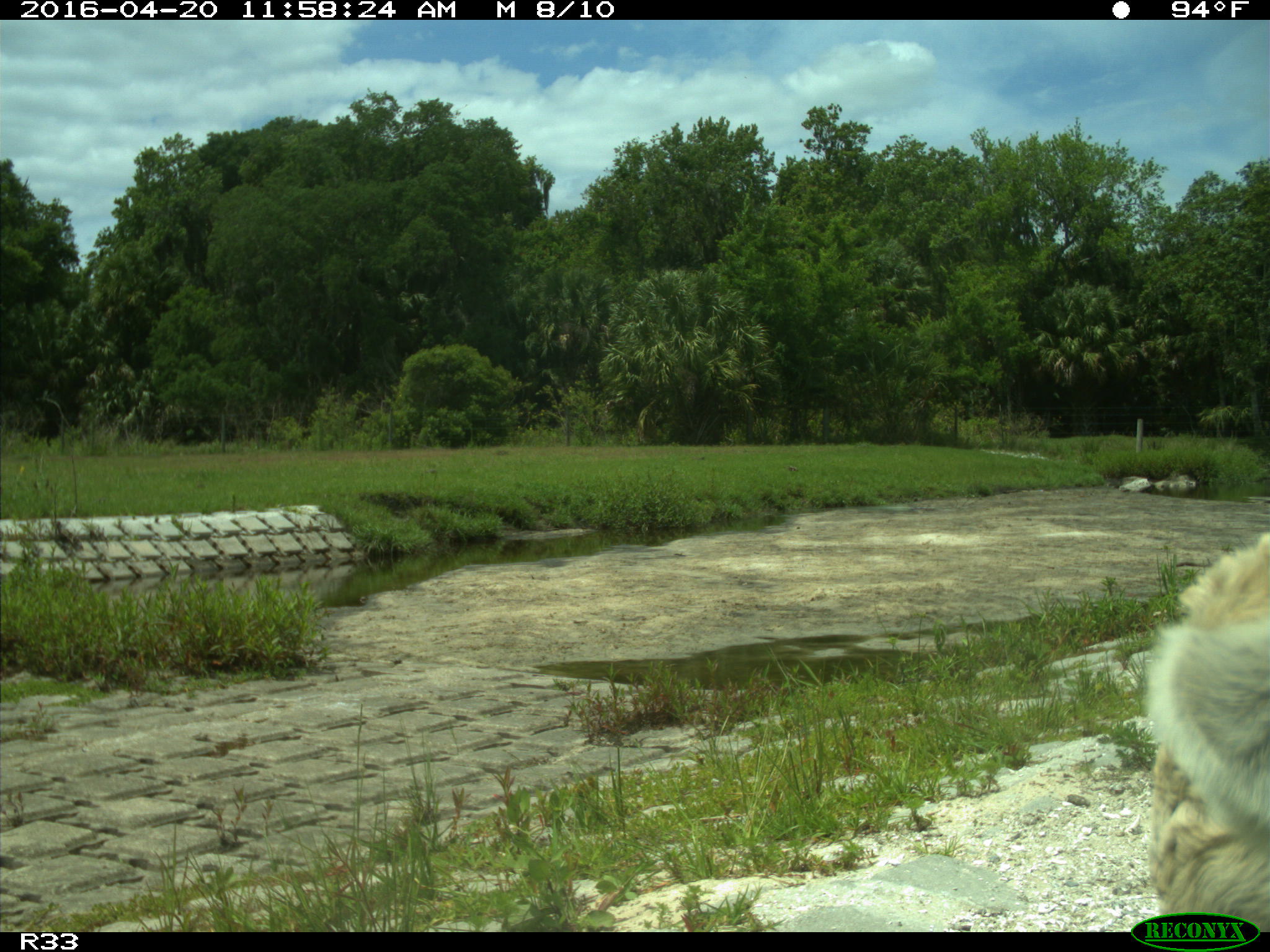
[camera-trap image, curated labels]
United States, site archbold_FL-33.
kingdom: Animalia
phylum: Chordata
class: Mammalia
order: Artiodactyla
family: Bovidae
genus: Bos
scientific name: Bos taurus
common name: domestic cow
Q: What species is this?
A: Bos taurus (domestic cow).